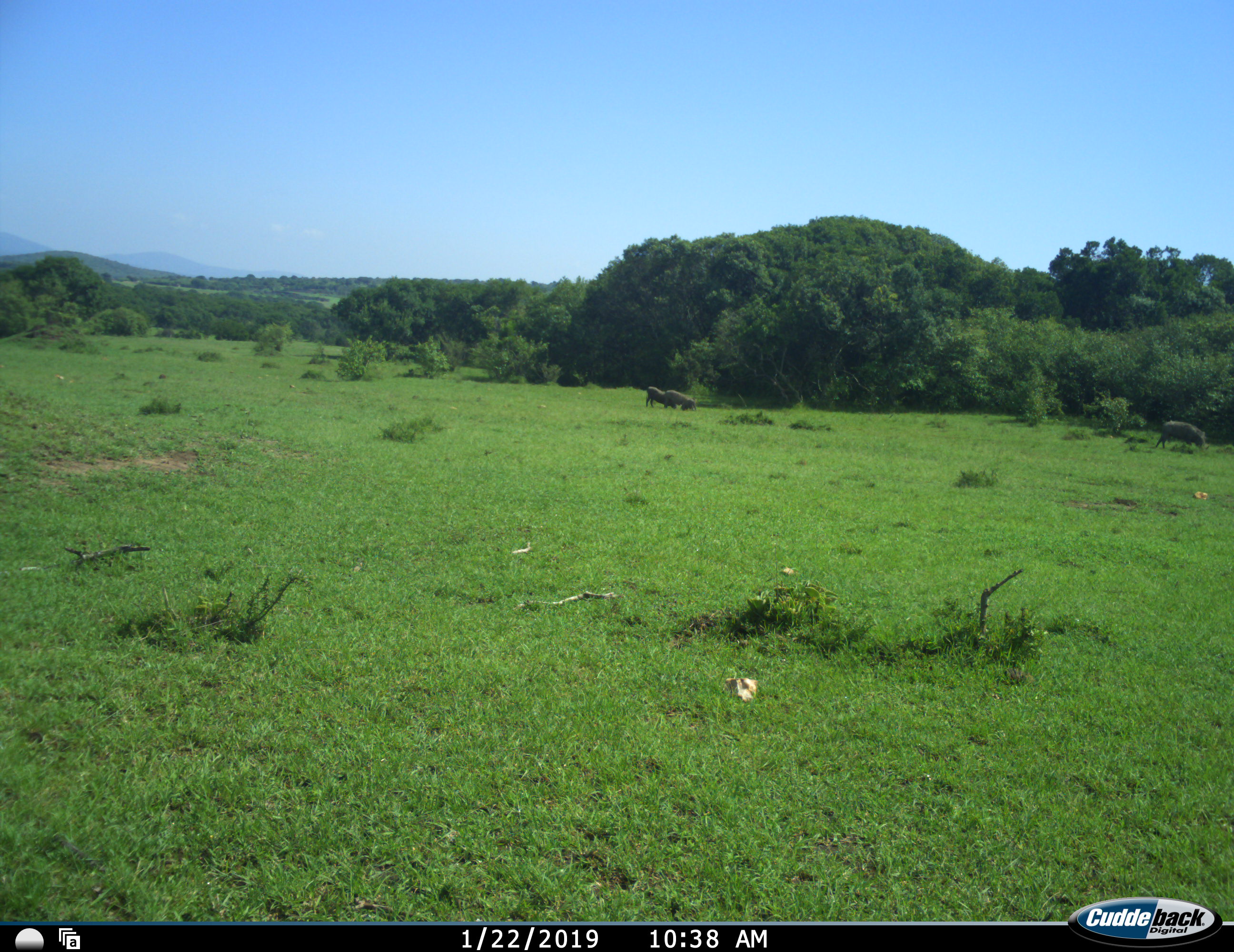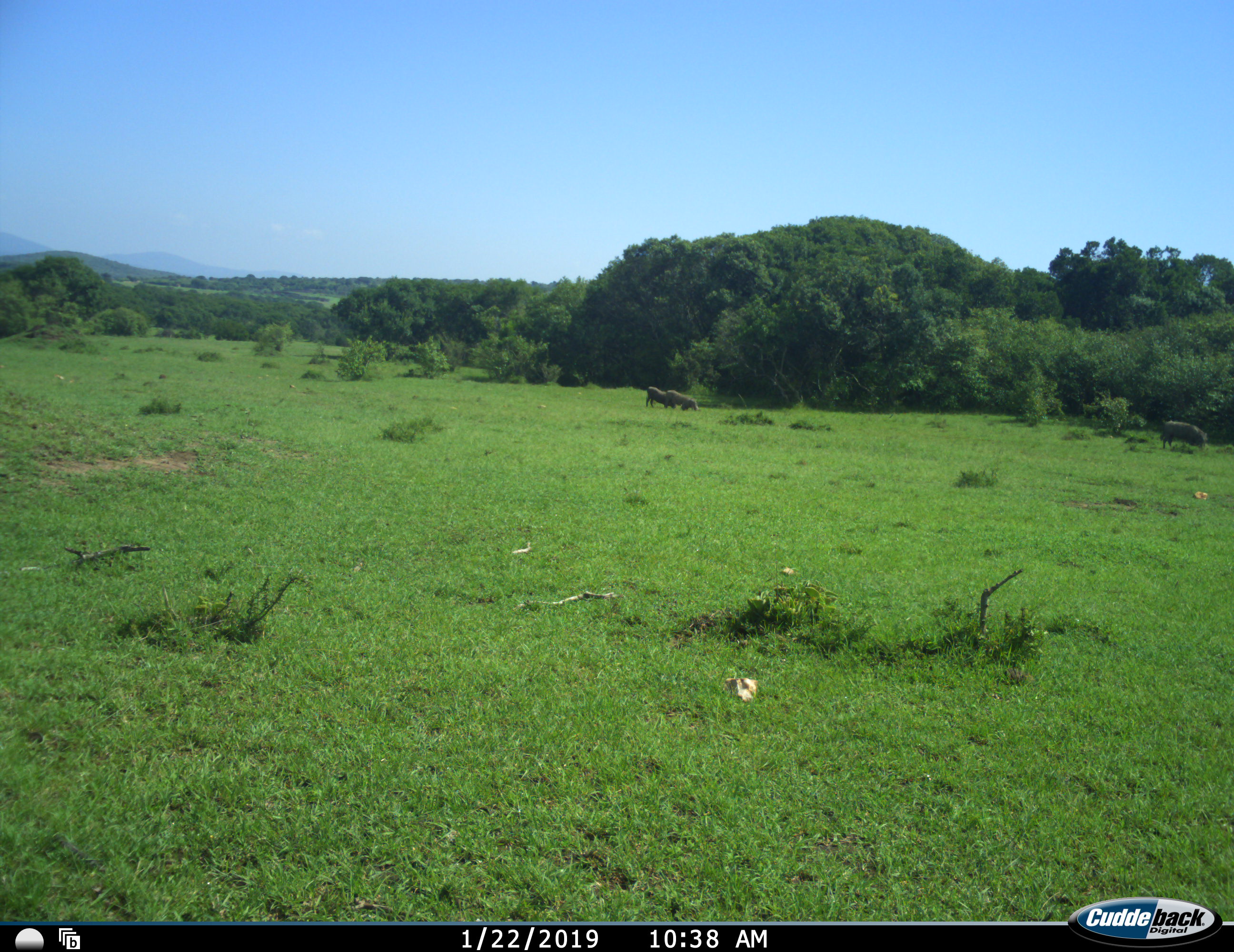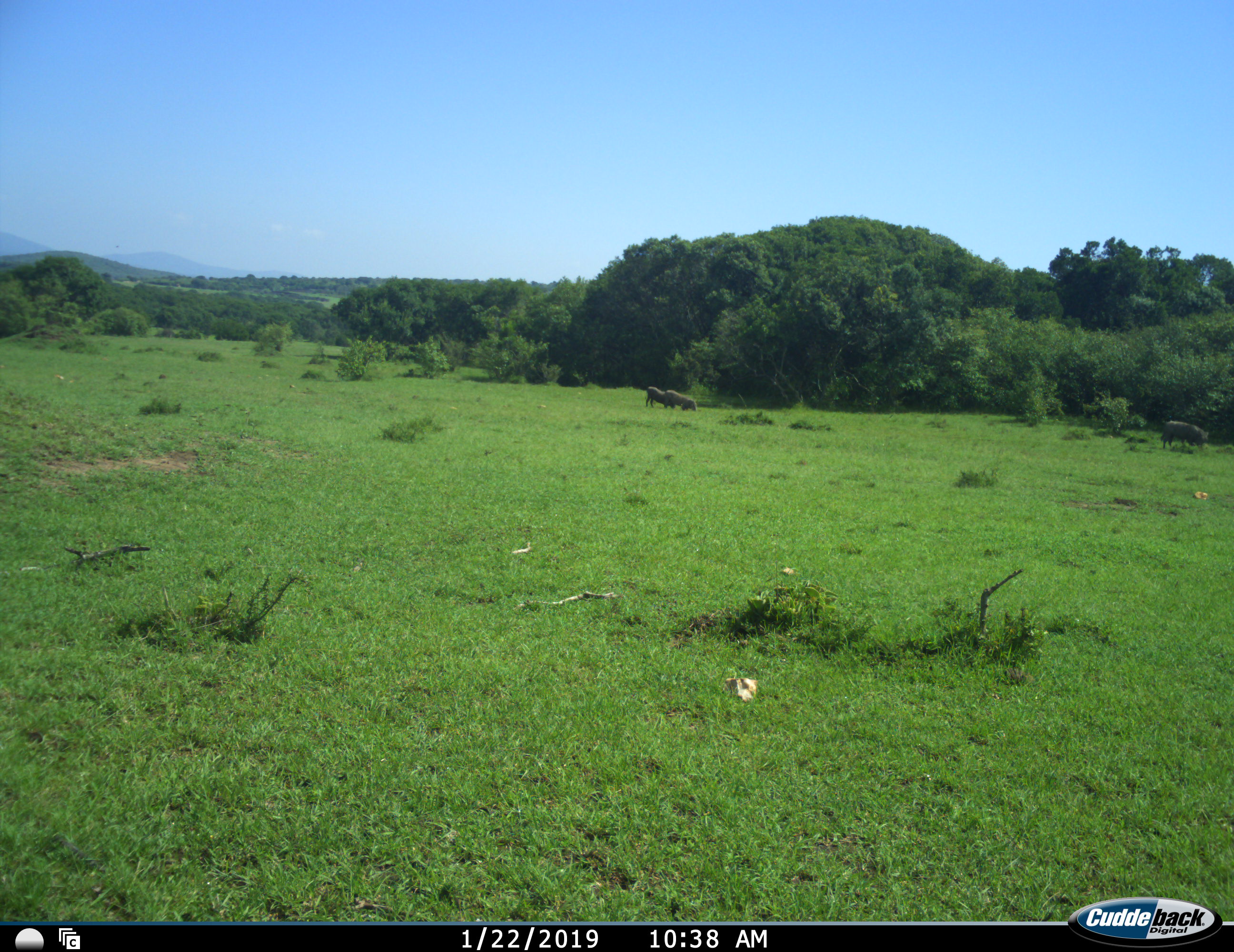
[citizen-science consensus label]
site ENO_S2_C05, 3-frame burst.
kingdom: Animalia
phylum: Chordata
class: Mammalia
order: Artiodactyla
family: Suidae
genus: Phacochoerus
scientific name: Phacochoerus africanus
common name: warthog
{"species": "warthog (Phacochoerus africanus)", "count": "3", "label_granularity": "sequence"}